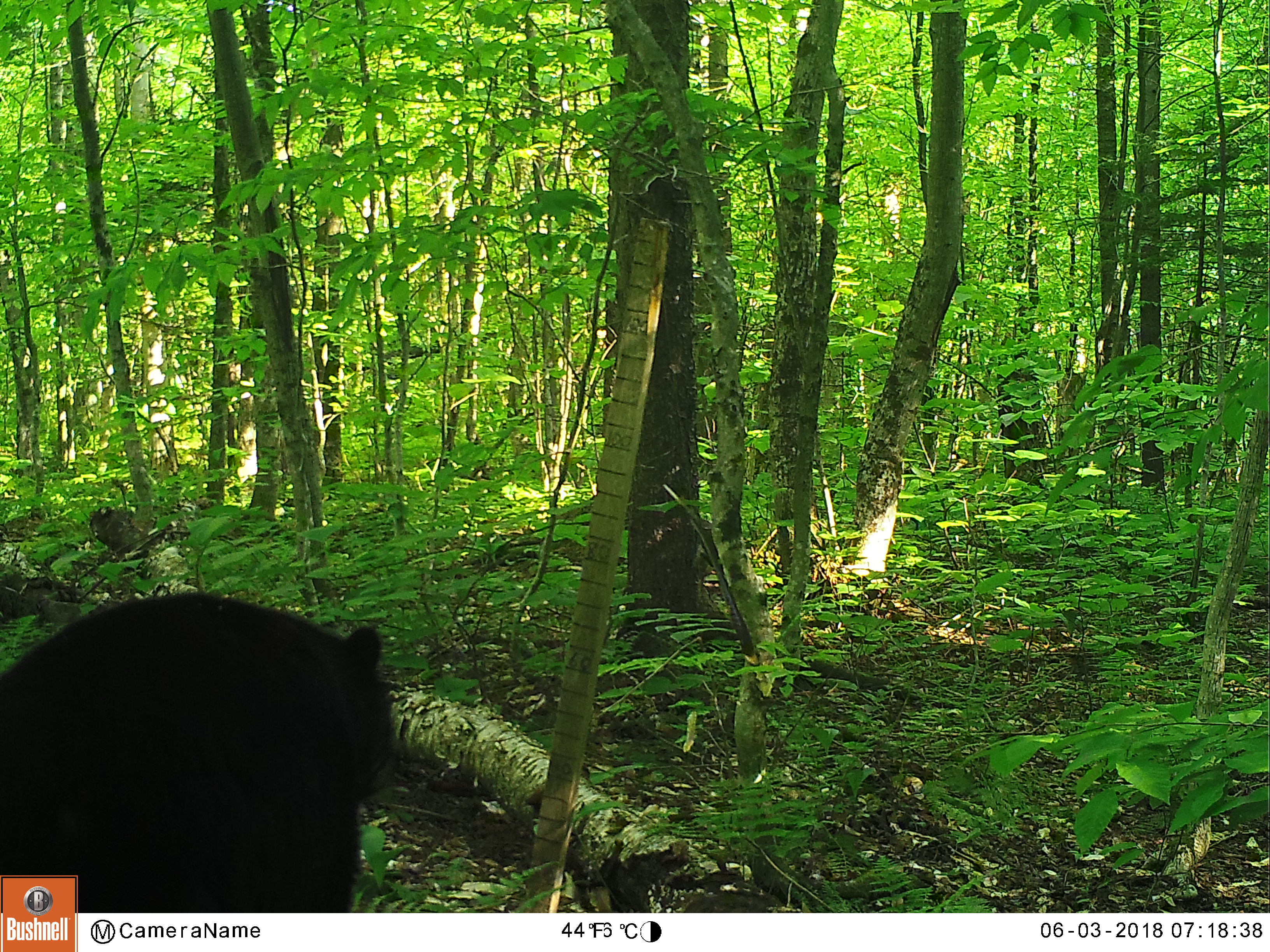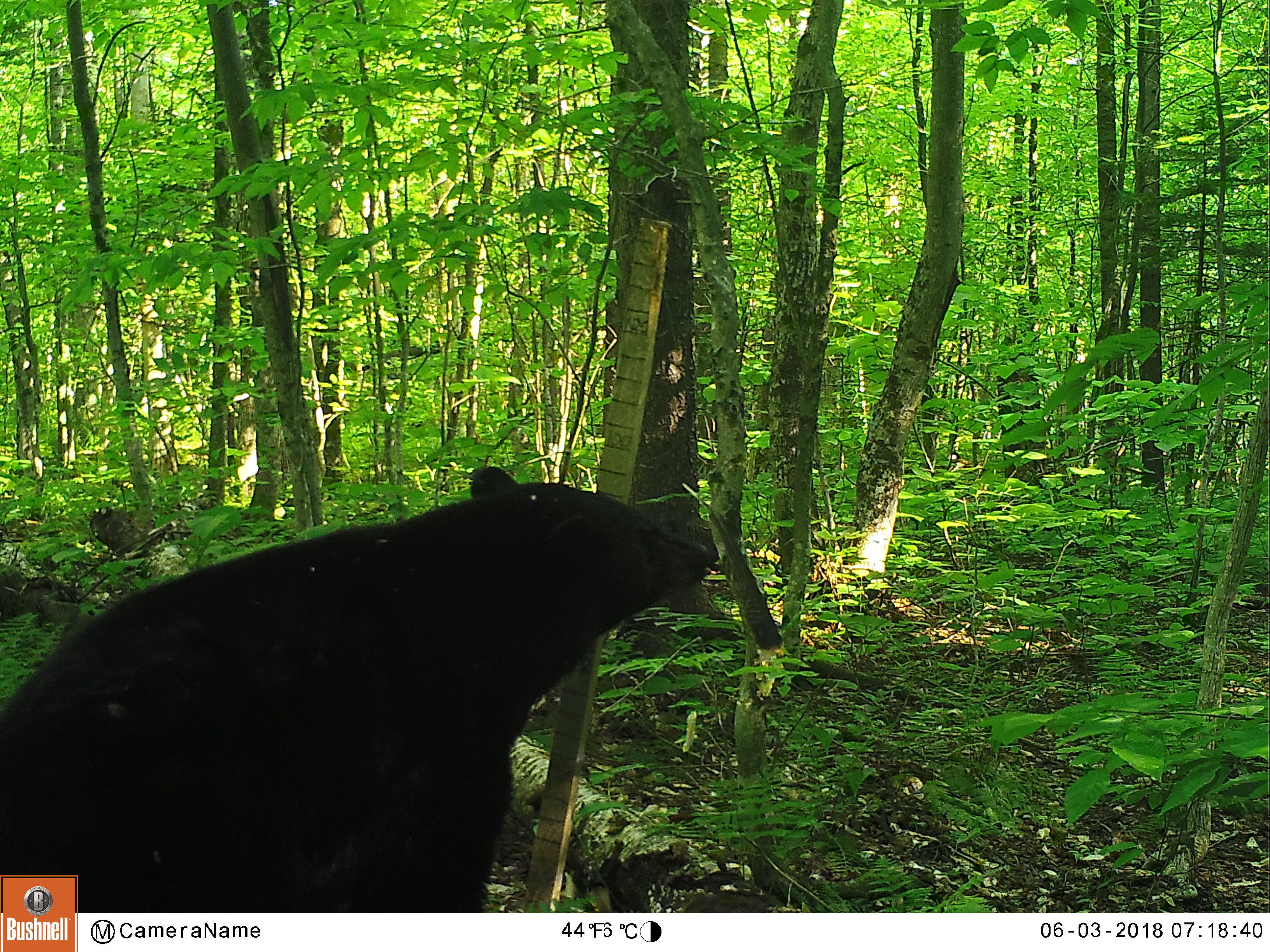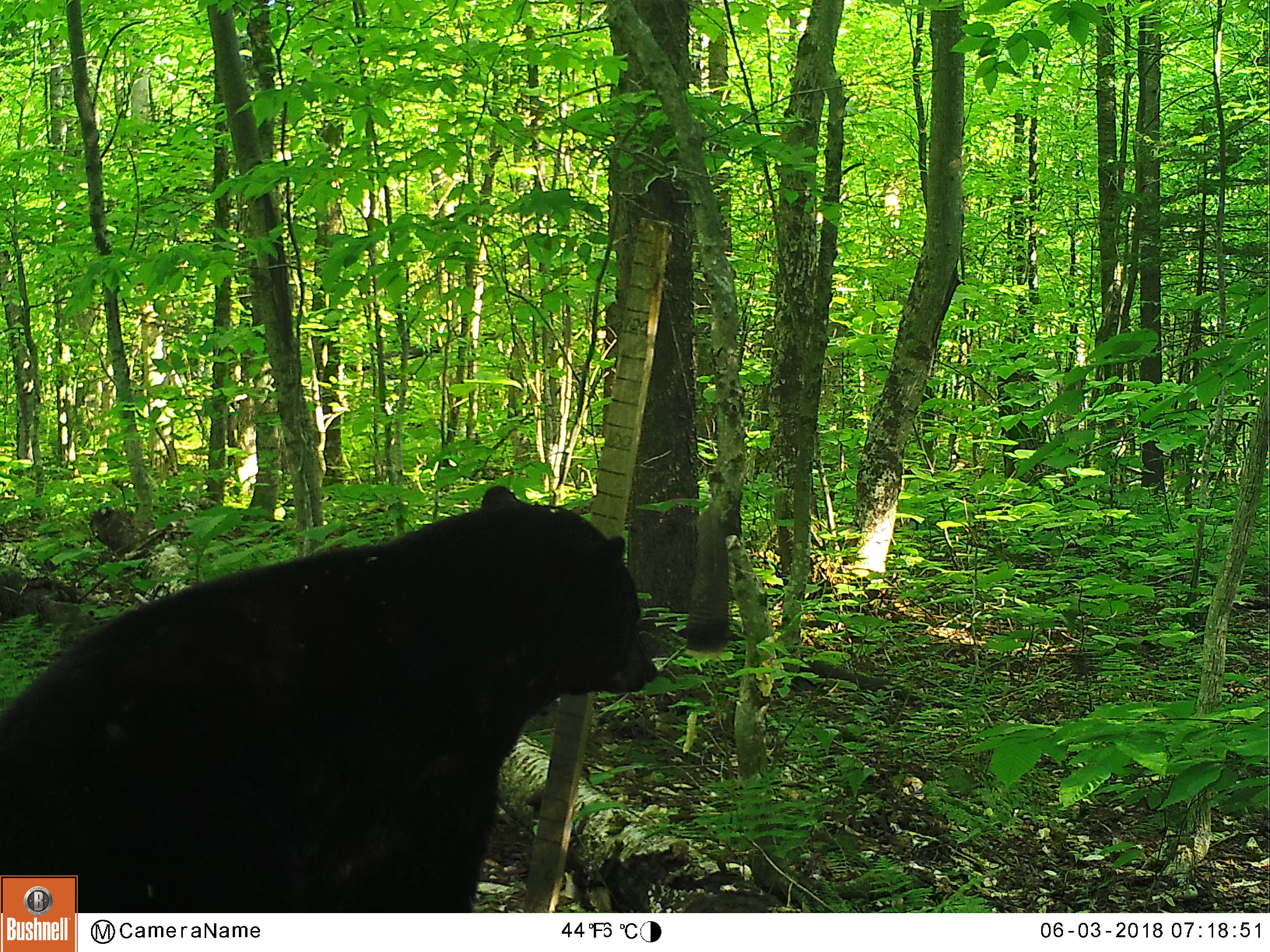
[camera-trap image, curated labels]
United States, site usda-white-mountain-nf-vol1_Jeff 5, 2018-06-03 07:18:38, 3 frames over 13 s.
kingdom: Animalia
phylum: Chordata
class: Mammalia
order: Carnivora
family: Ursidae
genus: Ursus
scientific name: Ursus americanus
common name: black bear